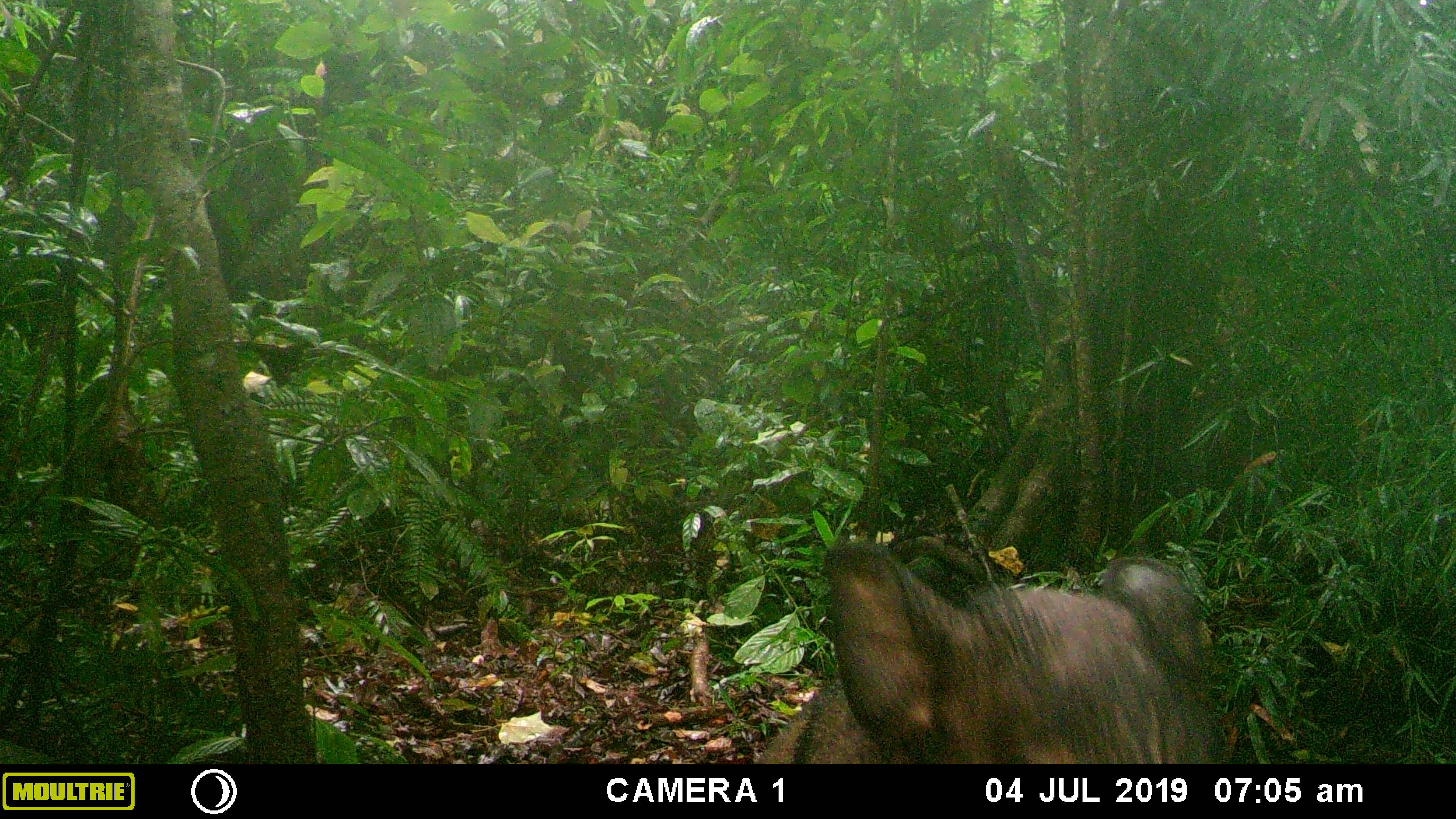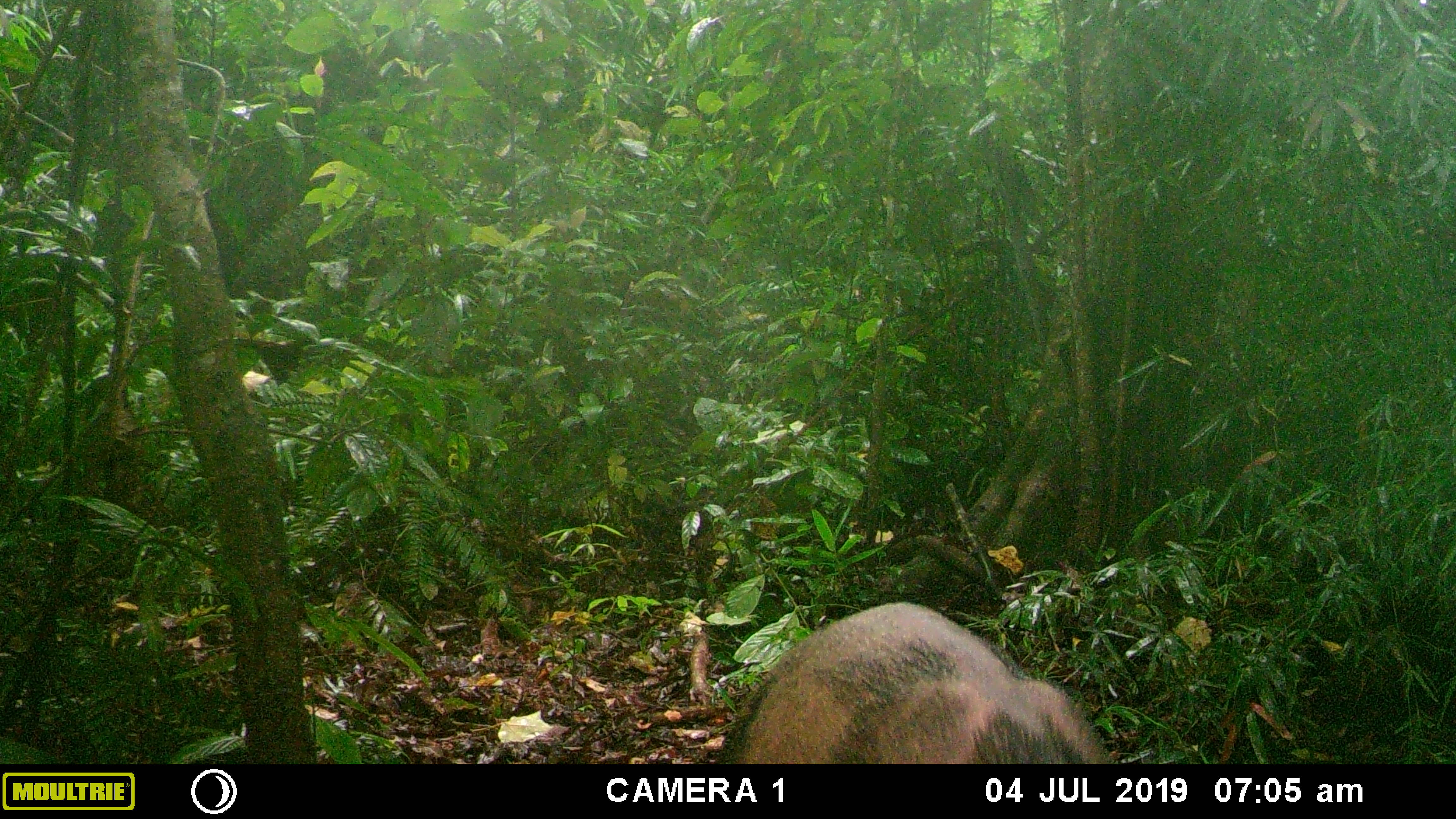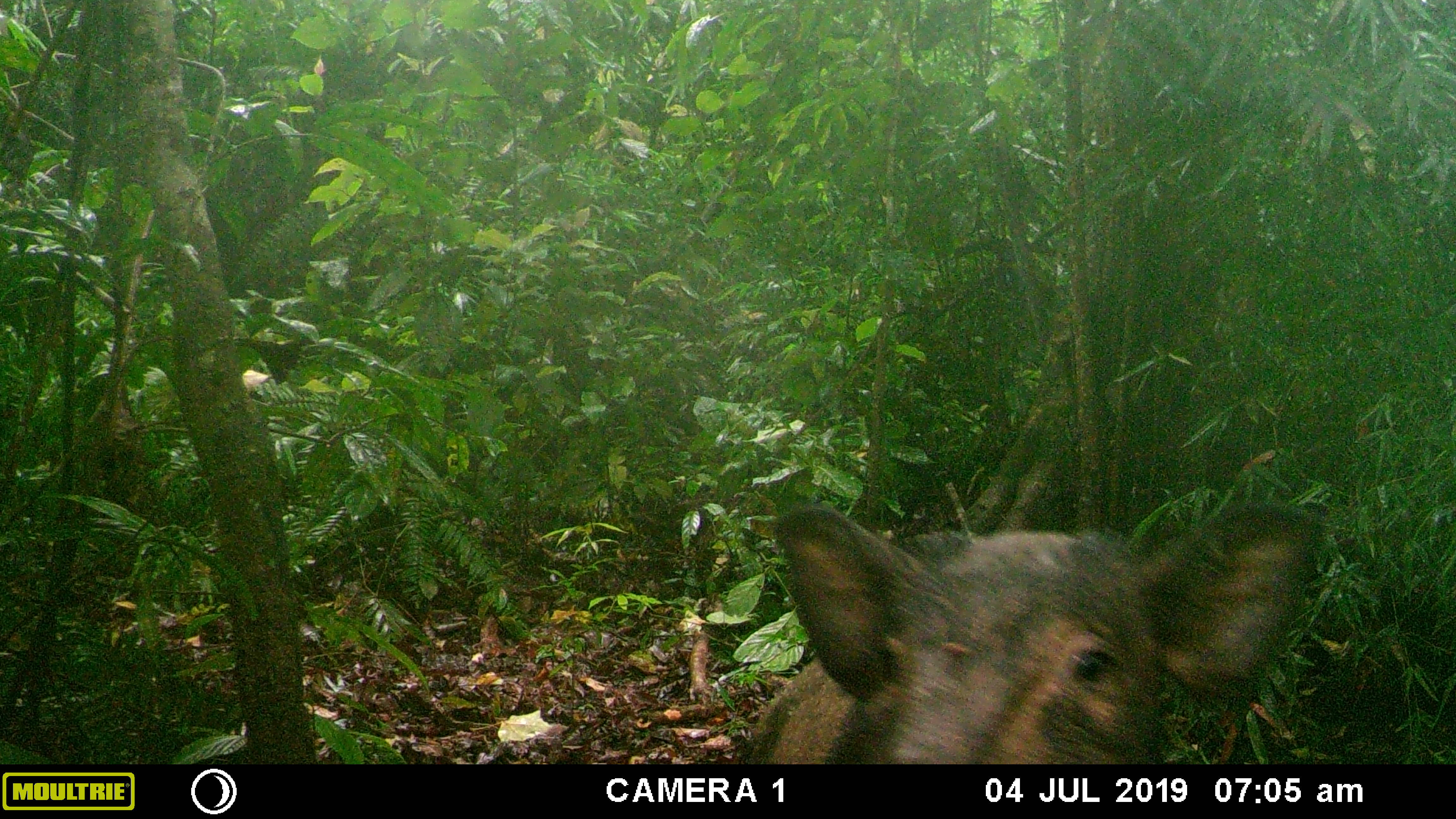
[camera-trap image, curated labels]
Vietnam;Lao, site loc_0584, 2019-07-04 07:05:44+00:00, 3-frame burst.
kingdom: Animalia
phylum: Chordata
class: Mammalia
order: Artiodactyla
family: Suidae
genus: Sus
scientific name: Sus scrofa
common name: eurasian wild pig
Eurasian wild pig (Sus scrofa). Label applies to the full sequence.